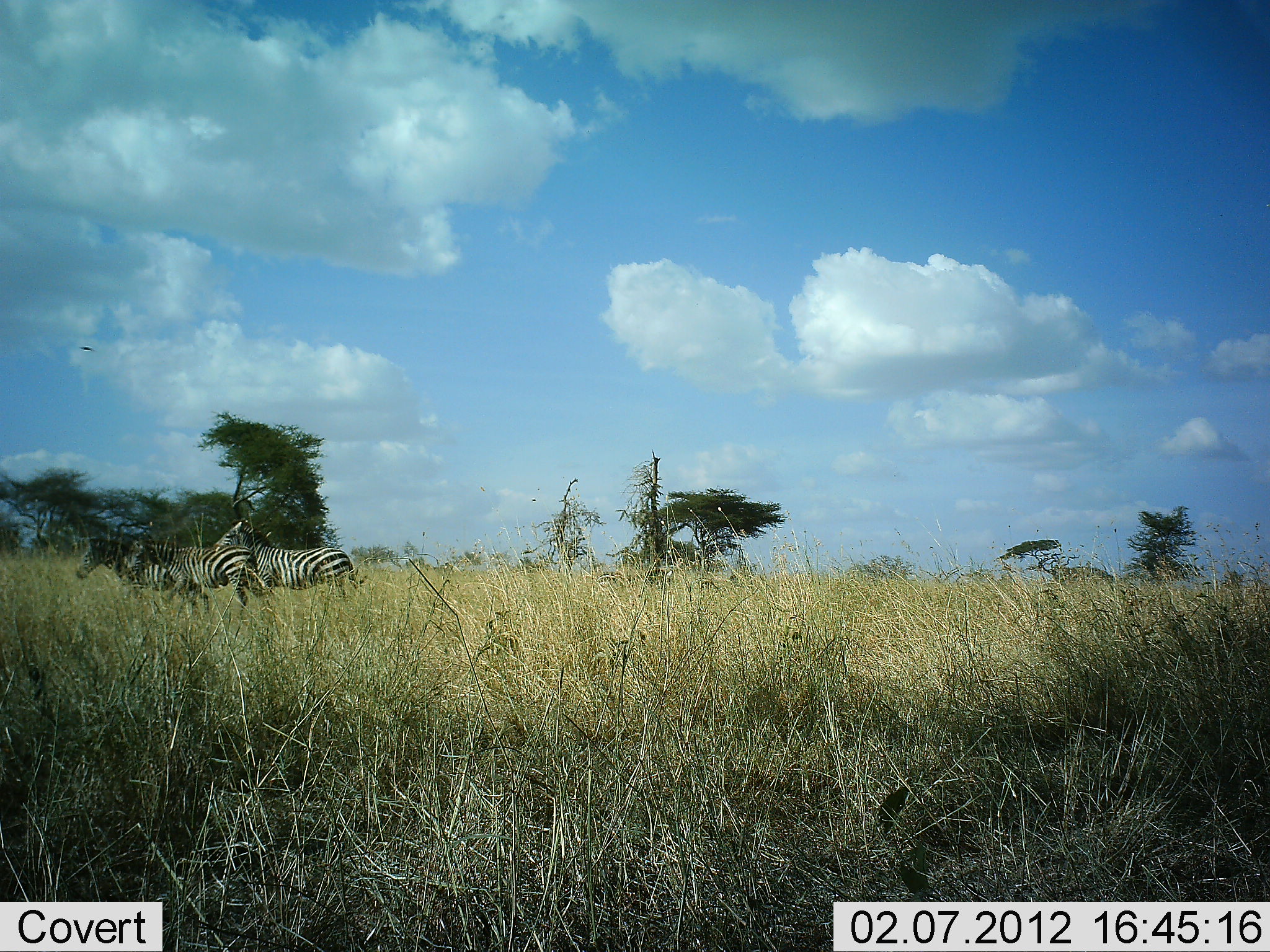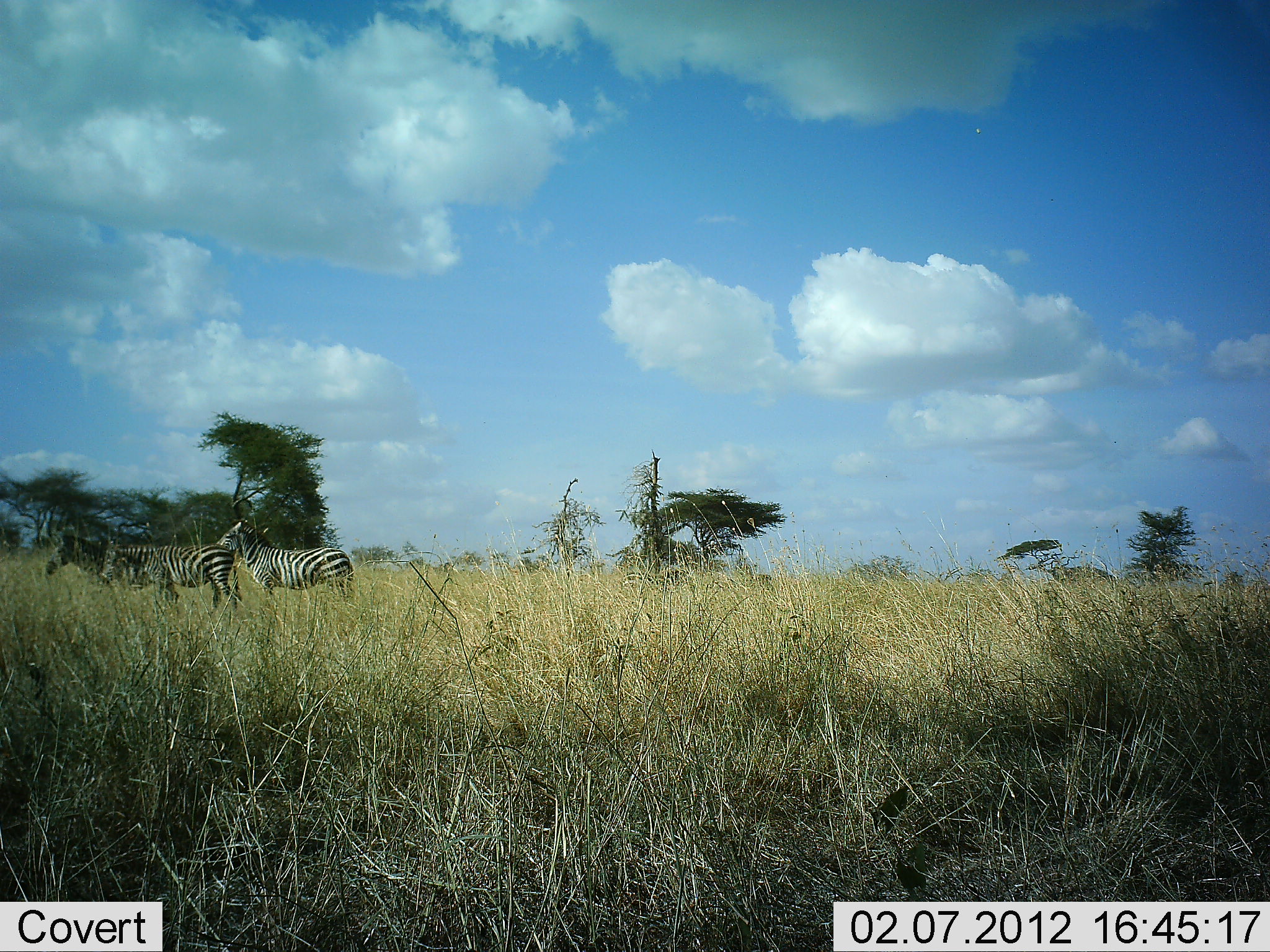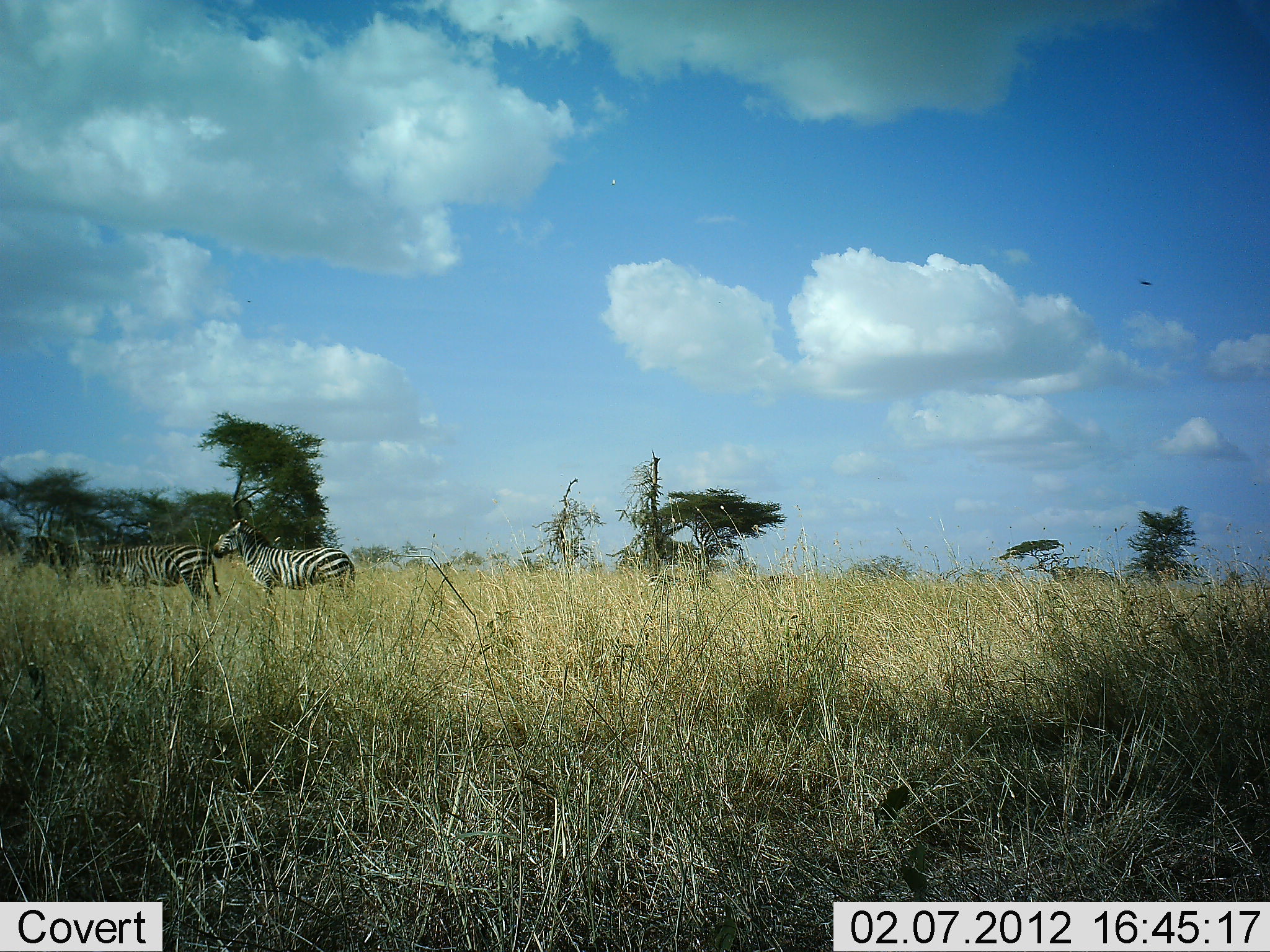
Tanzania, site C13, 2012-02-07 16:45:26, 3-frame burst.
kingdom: Animalia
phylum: Chordata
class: Mammalia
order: Perissodactyla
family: Equidae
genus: Equus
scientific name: Equus quagga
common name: plains zebra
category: zebra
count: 3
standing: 78%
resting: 0%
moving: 78%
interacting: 0%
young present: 22%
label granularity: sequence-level